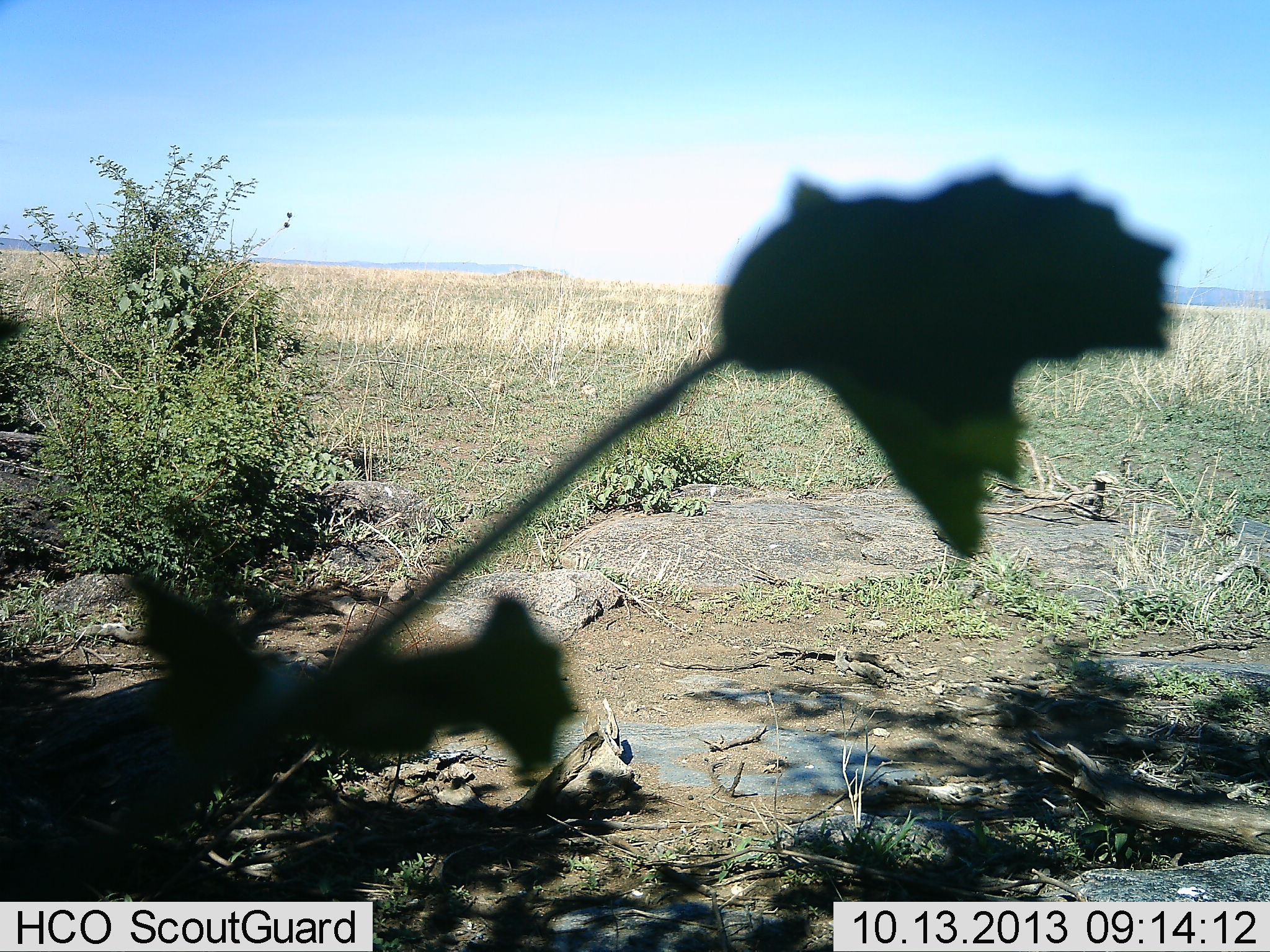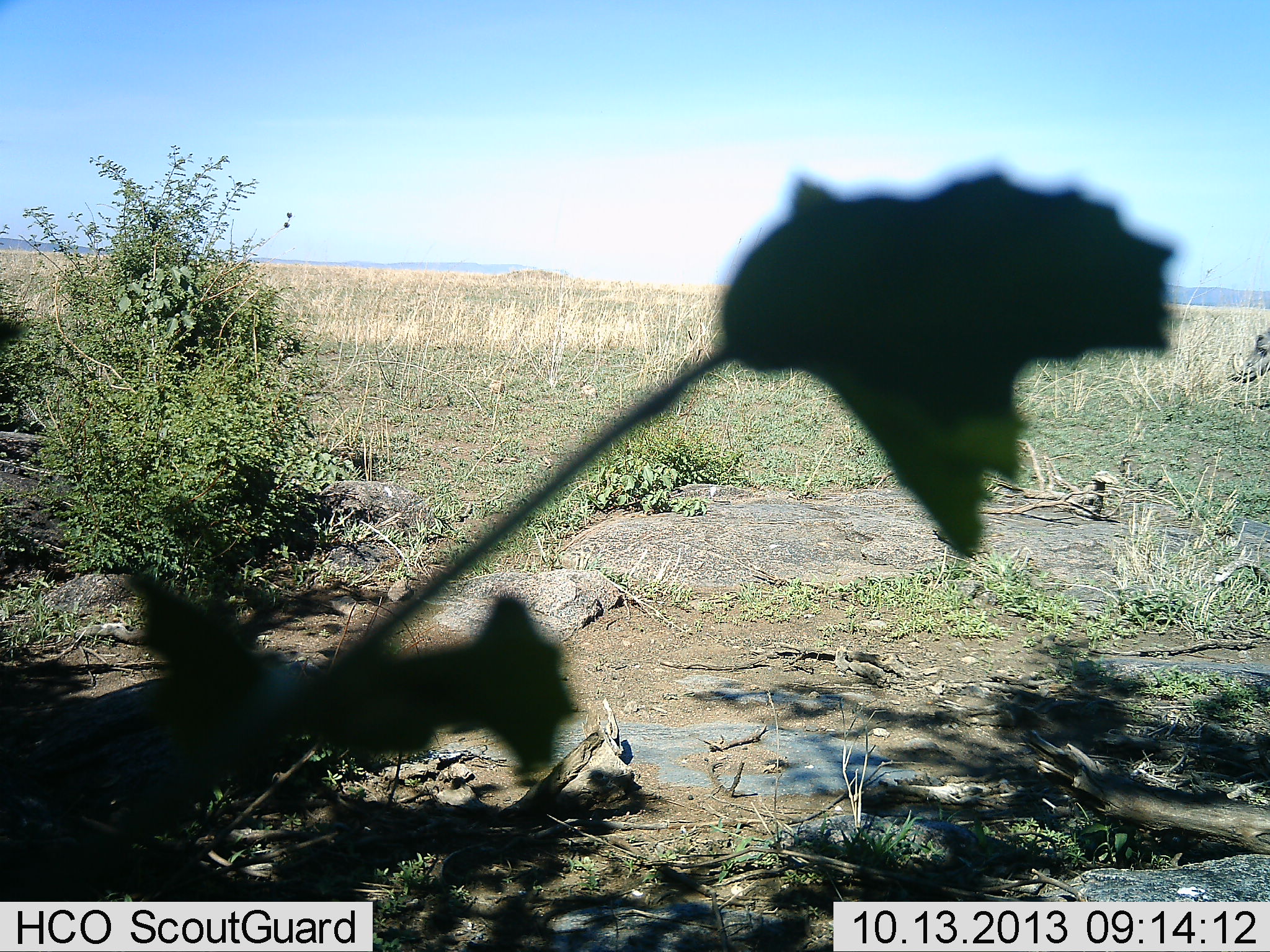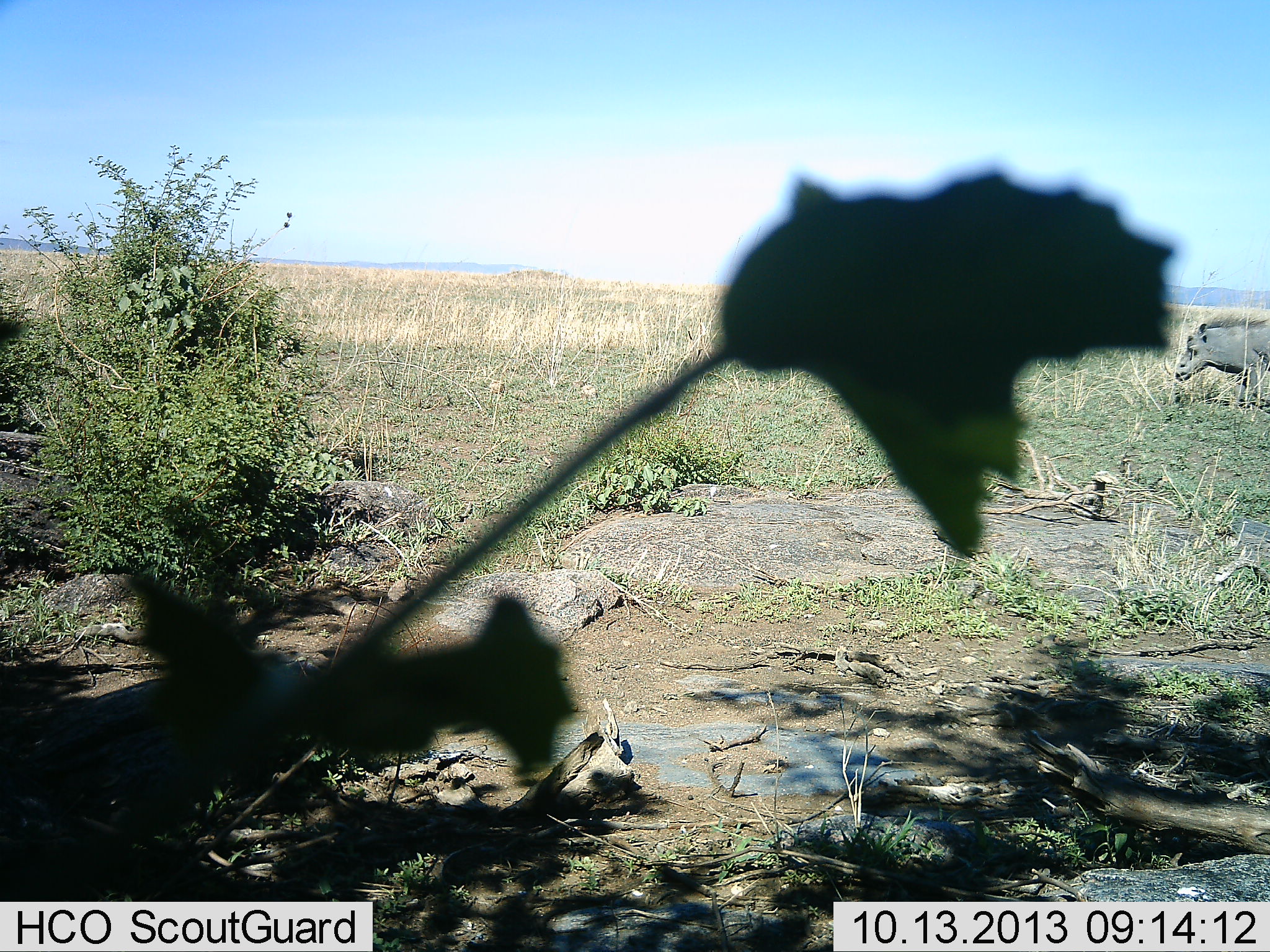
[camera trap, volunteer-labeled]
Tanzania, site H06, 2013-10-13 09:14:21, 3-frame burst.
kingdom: Animalia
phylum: Chordata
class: Mammalia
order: Artiodactyla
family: Suidae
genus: Phacochoerus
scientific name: Phacochoerus africanus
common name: warthog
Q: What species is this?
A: Warthog (Phacochoerus africanus).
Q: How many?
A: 1.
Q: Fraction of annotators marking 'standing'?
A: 10%.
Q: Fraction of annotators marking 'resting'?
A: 0%.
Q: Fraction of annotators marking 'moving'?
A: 100%.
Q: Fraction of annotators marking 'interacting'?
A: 0%.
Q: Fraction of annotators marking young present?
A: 0%.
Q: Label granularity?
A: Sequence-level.